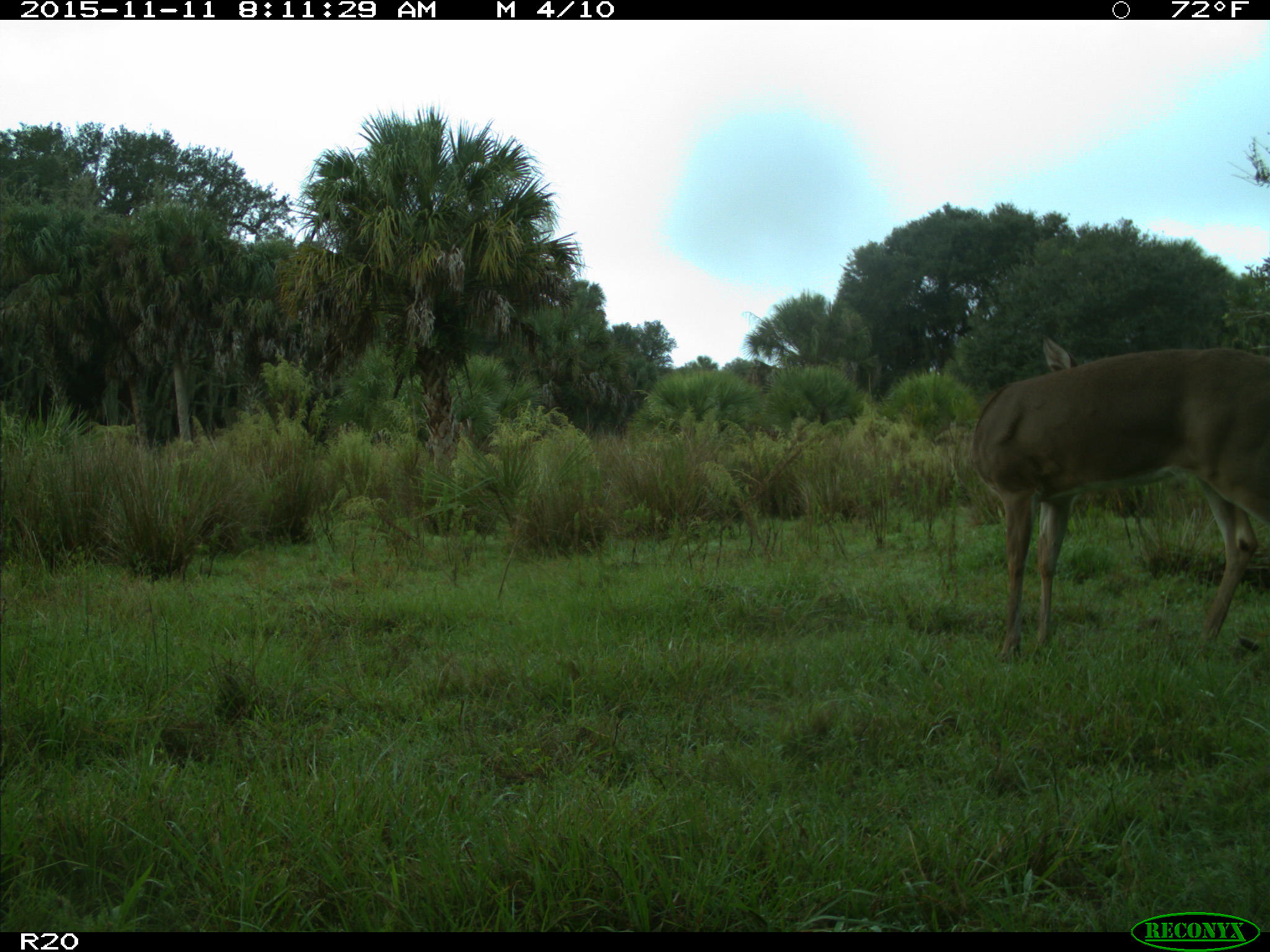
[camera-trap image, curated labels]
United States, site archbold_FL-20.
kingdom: Animalia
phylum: Chordata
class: Mammalia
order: Artiodactyla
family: Cervidae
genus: Odocoileus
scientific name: Odocoileus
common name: deer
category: unidentified deer